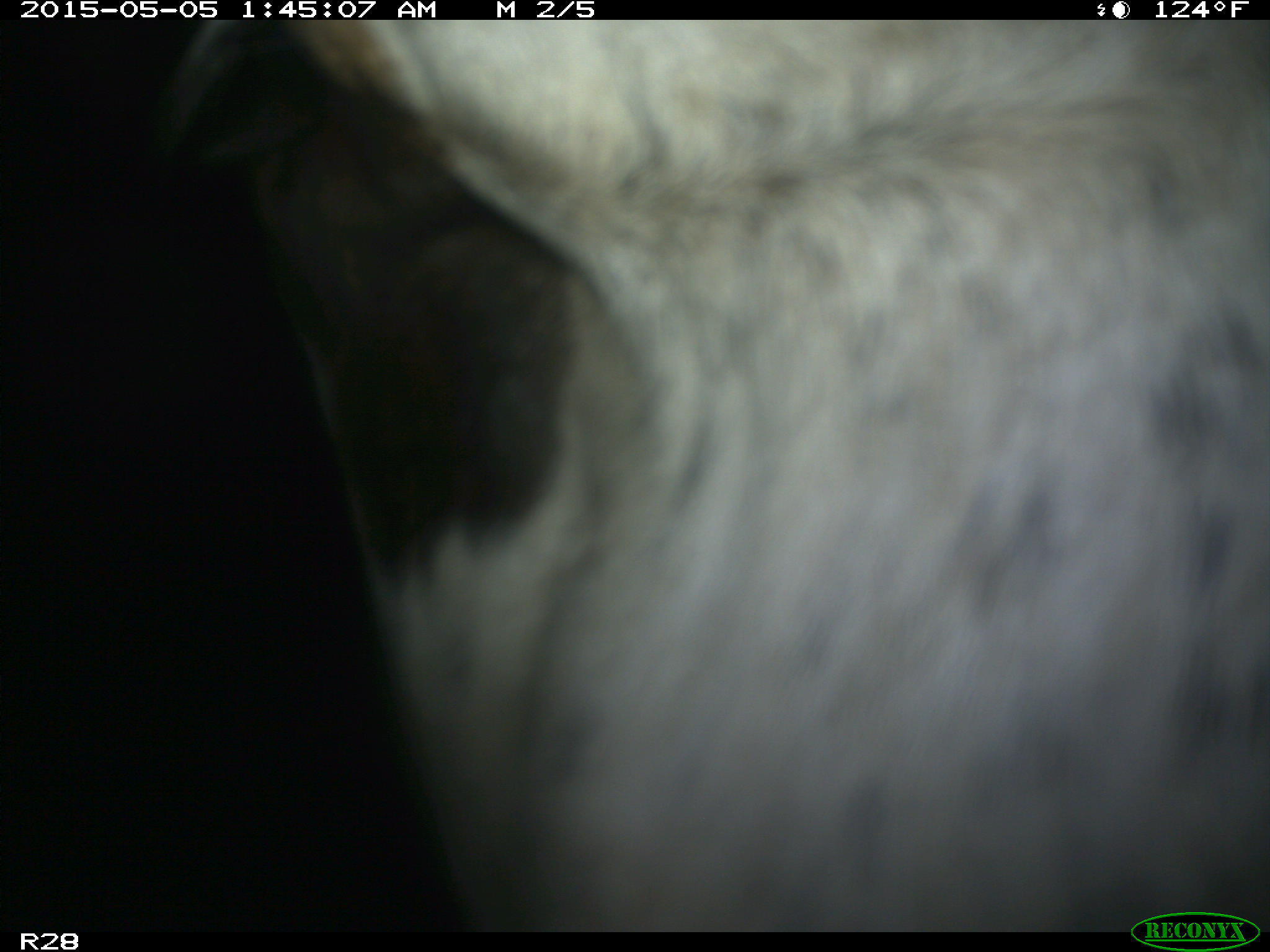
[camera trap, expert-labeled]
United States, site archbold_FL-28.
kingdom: Animalia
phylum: Chordata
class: Mammalia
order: Artiodactyla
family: Bovidae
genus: Bos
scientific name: Bos taurus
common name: domestic cow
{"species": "Bos taurus (domestic cow)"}